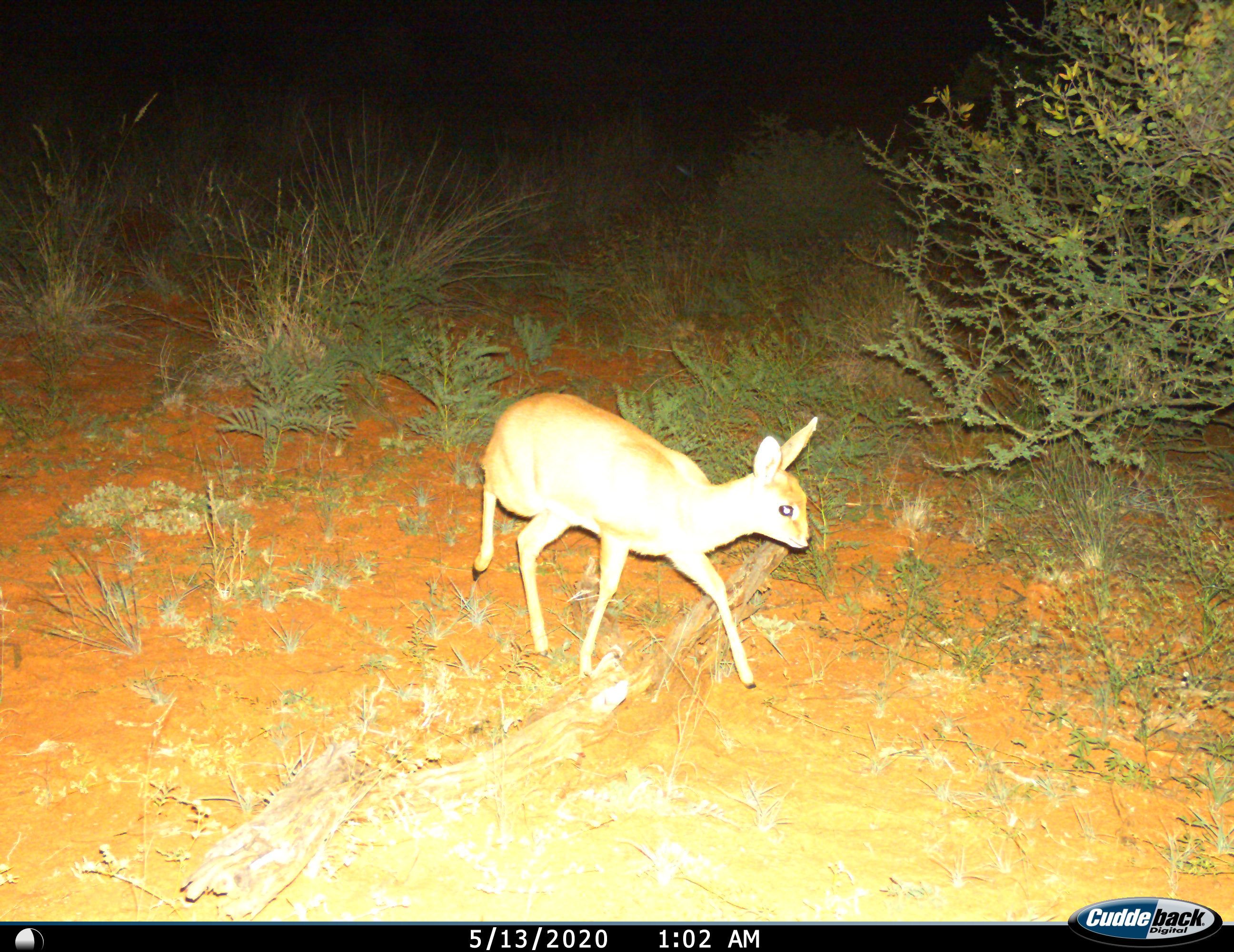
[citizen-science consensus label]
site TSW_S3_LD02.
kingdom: Animalia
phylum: Chordata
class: Mammalia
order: Artiodactyla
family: Bovidae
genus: Raphicerus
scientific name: Raphicerus campestris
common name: steenbok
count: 1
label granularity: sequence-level